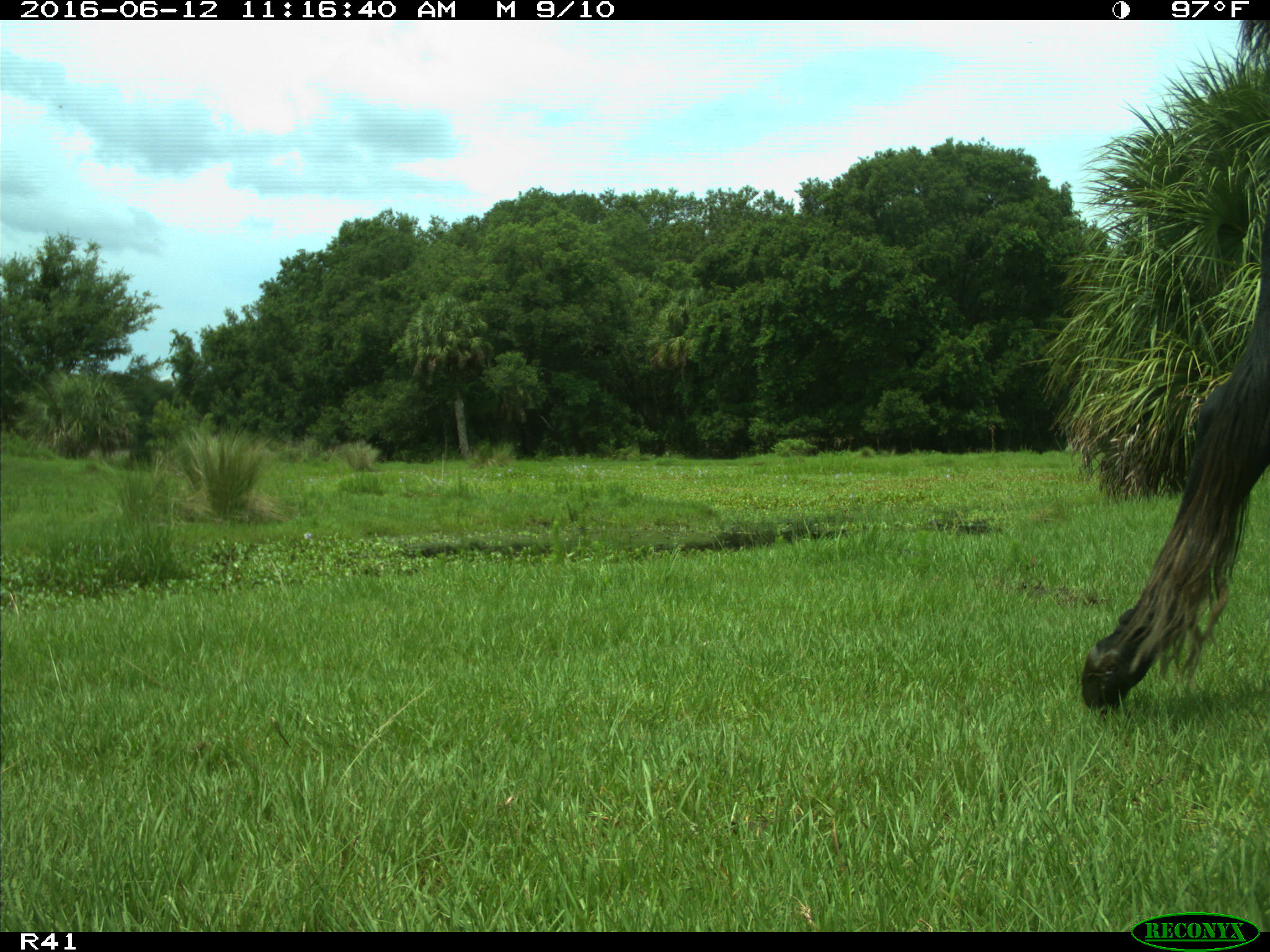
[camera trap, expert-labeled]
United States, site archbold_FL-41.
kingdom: Animalia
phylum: Chordata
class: Mammalia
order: Artiodactyla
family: Bovidae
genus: Bos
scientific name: Bos taurus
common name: domestic cow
Bos taurus (domestic cow).